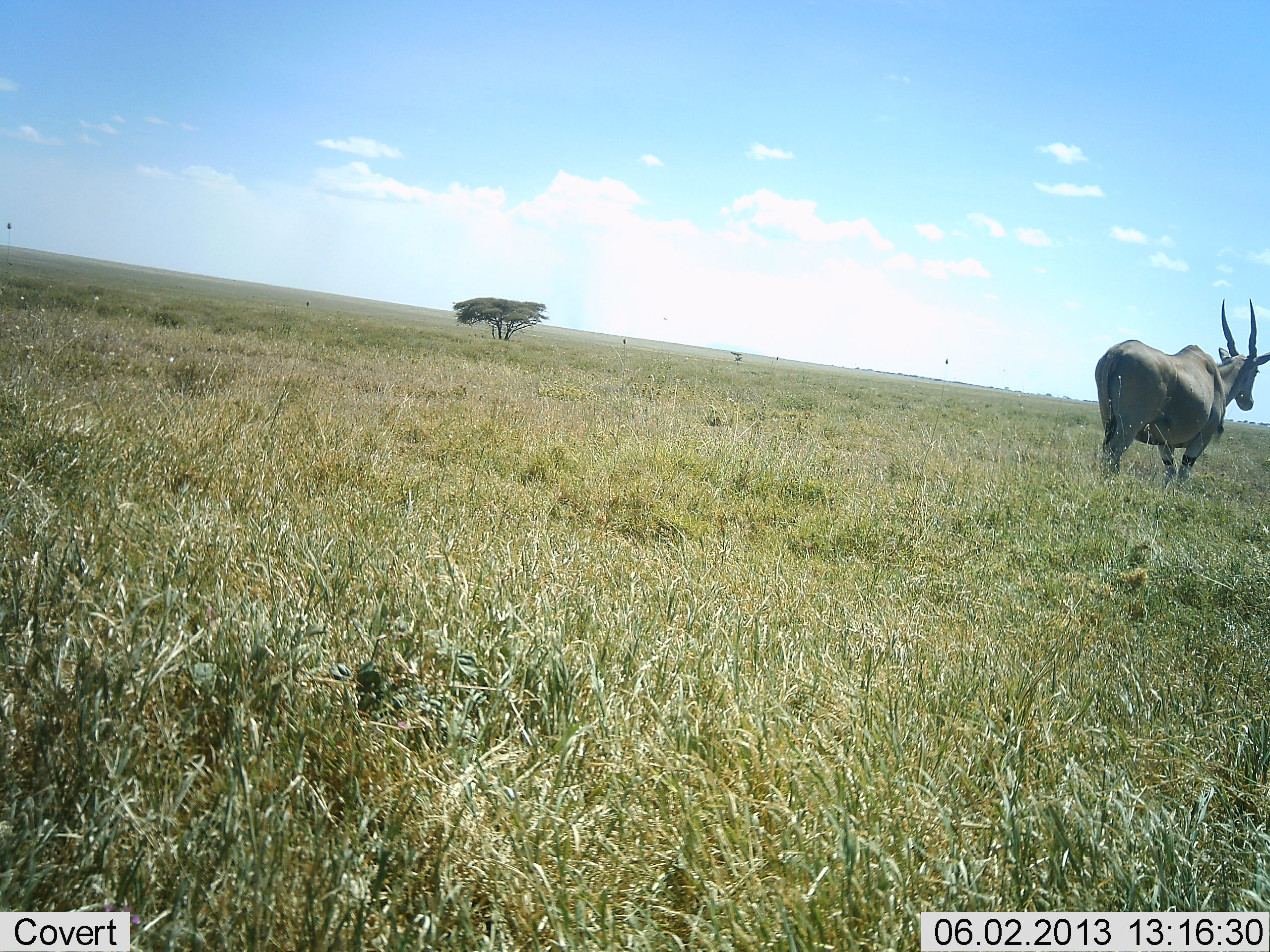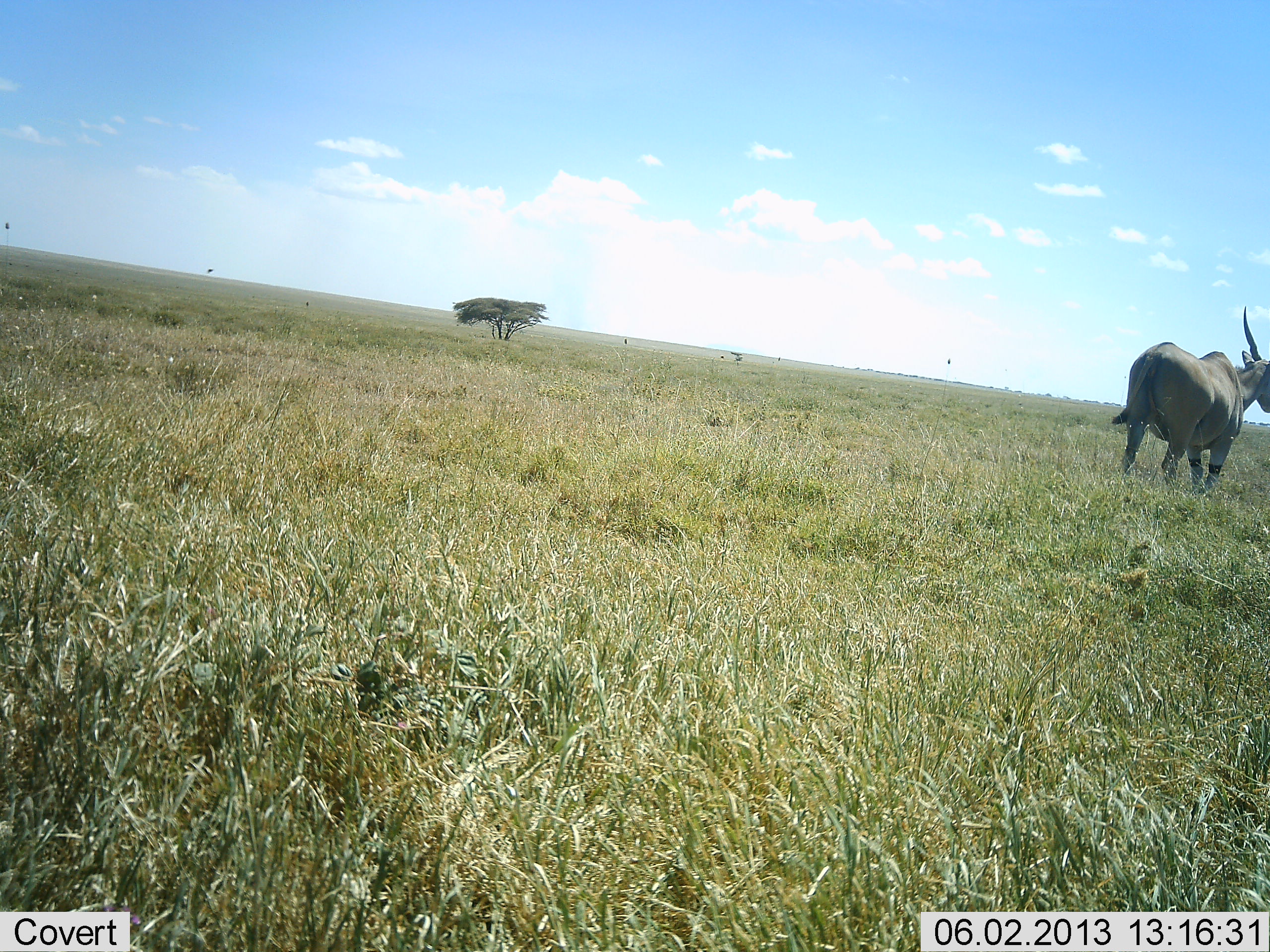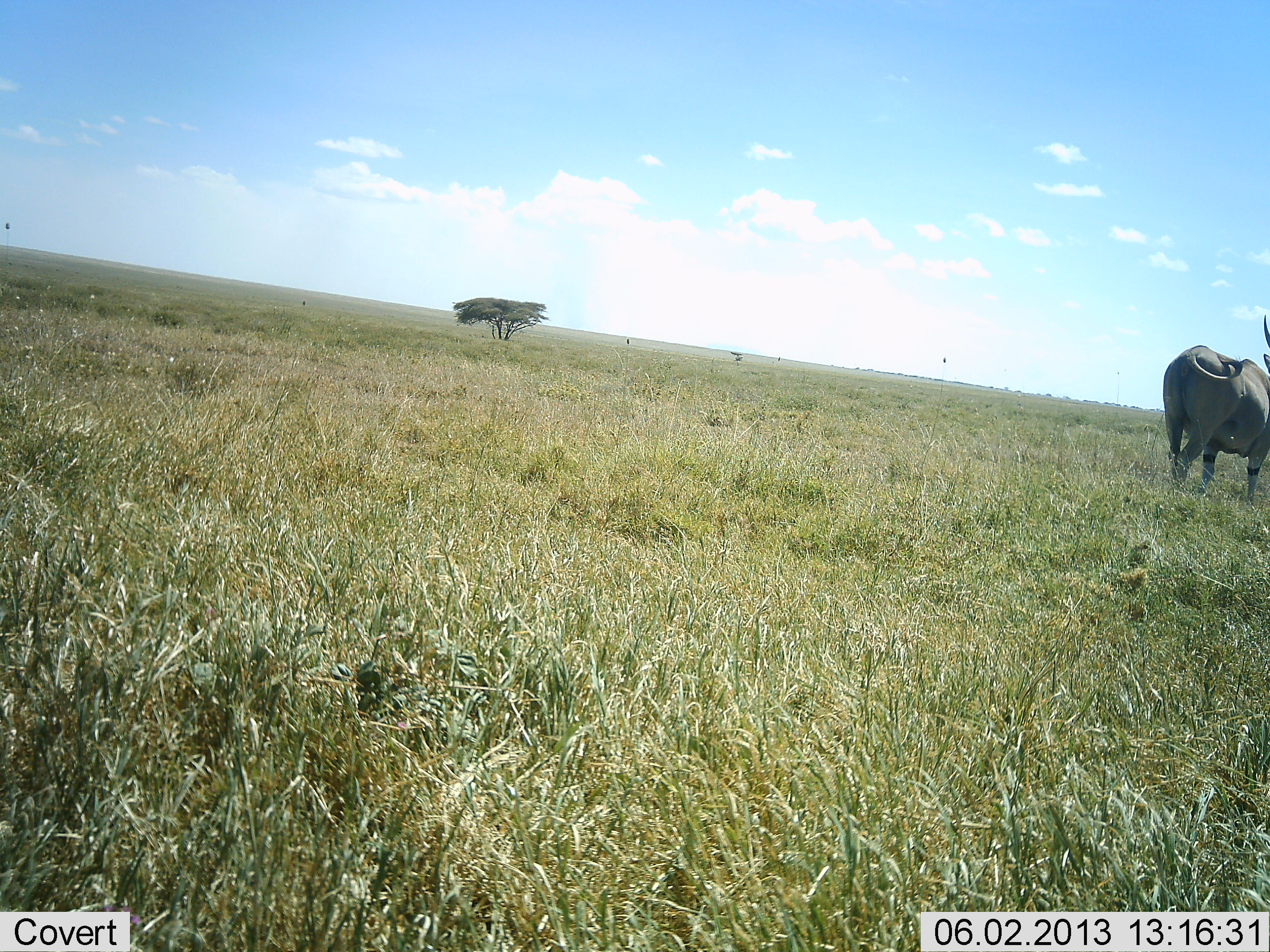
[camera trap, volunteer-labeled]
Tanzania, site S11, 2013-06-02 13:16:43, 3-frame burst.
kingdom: Animalia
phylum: Chordata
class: Mammalia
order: Artiodactyla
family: Bovidae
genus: Tragelaphus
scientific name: Tragelaphus oryx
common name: eland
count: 1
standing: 10%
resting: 0%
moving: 100%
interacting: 0%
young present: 0%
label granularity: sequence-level